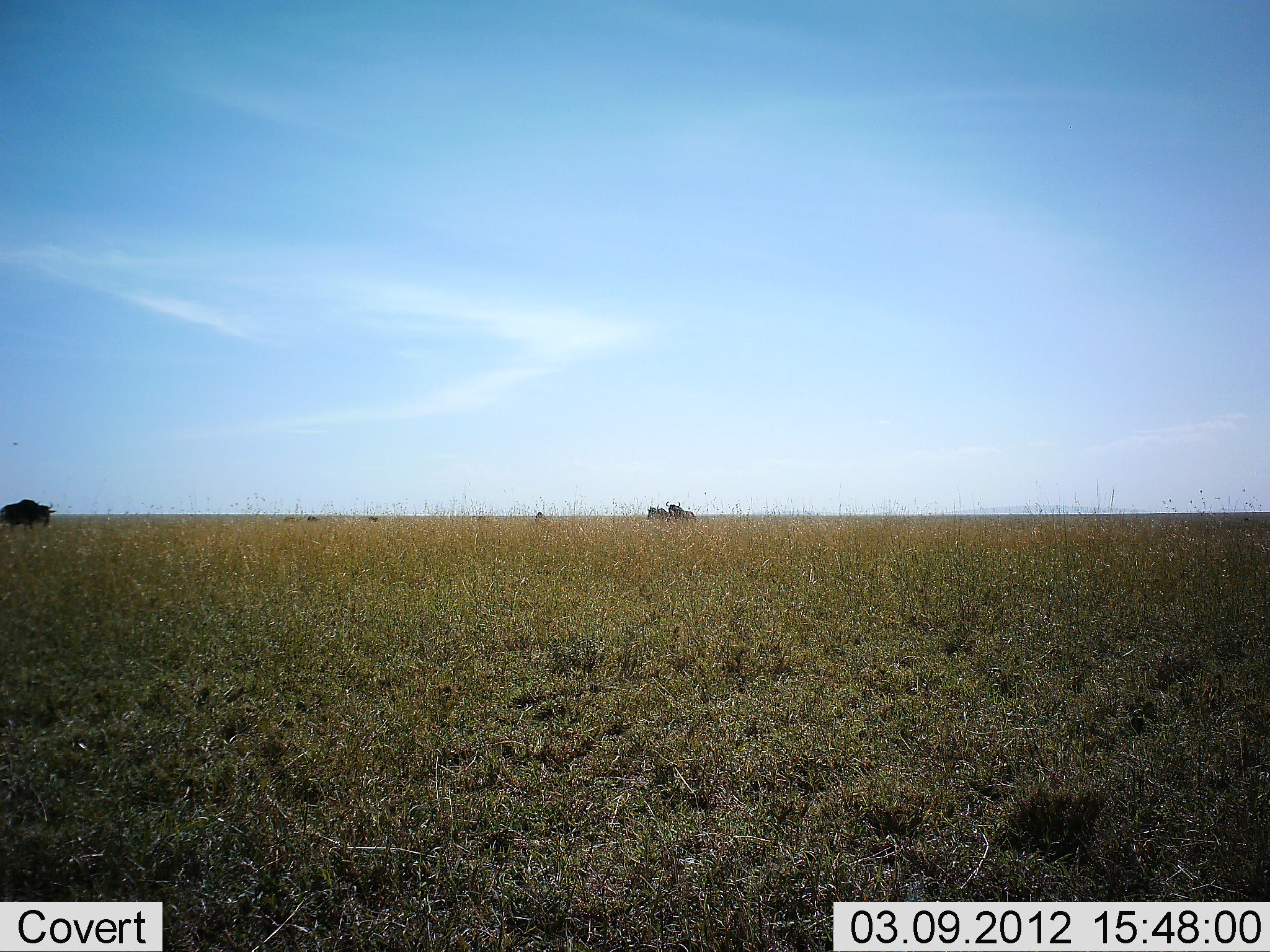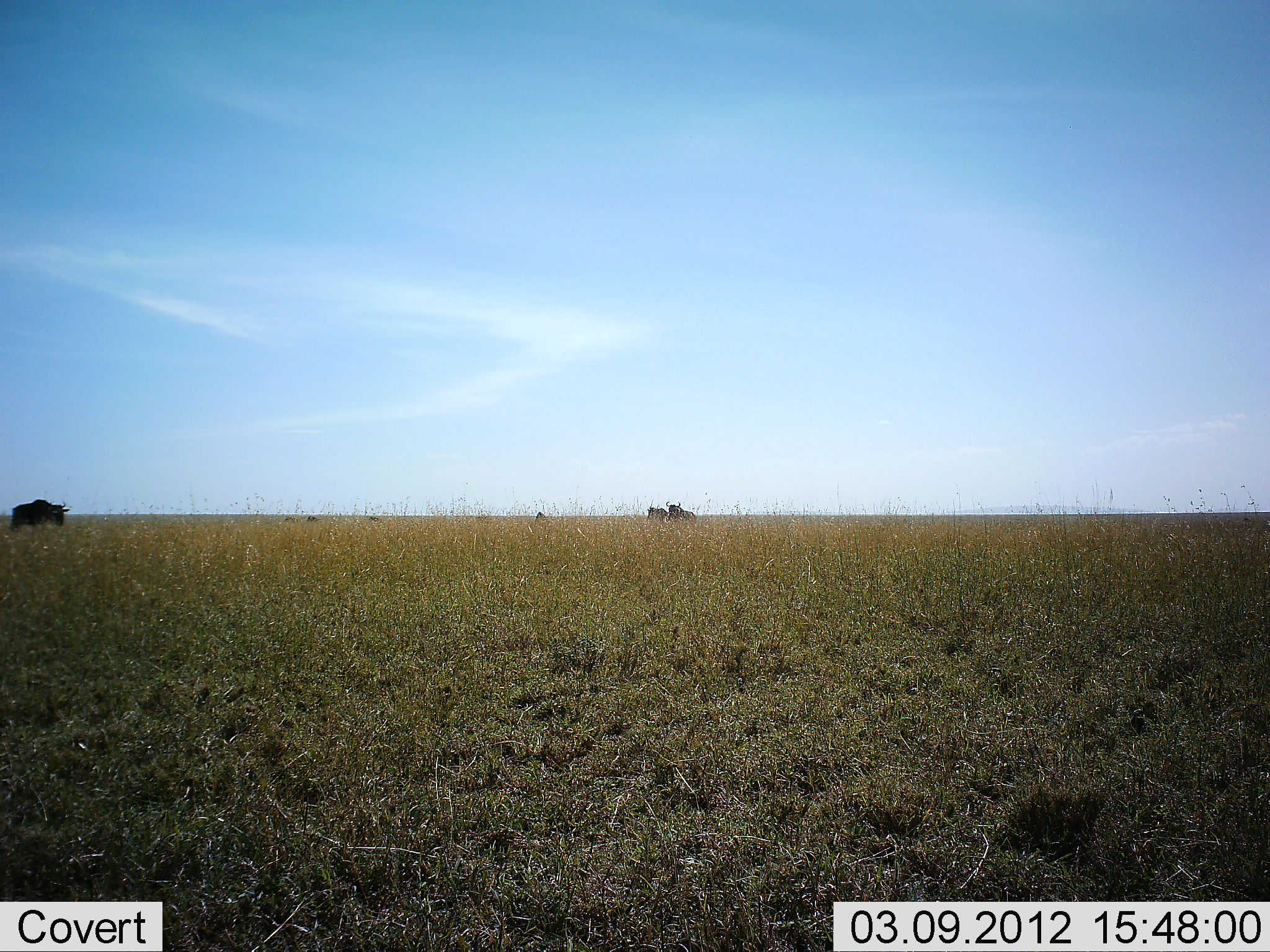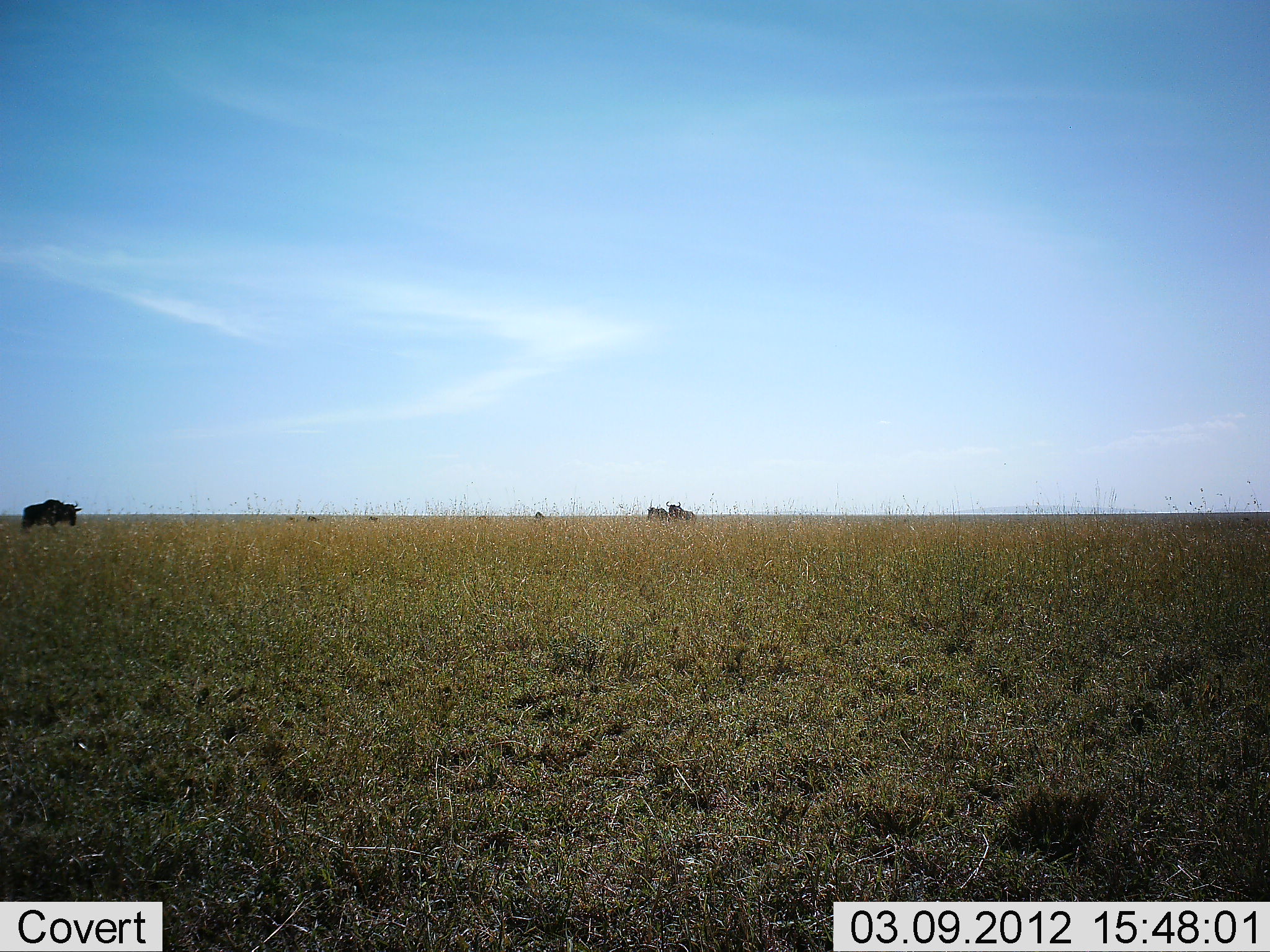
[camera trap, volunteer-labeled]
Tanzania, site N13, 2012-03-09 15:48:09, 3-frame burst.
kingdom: Animalia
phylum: Chordata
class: Mammalia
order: Artiodactyla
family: Bovidae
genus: Connochaetes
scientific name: Connochaetes taurinus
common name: blue wildebeest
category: wildebeest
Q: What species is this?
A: Wildebeest (blue wildebeest) (Connochaetes taurinus).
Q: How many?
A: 3.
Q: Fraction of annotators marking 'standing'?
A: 55%.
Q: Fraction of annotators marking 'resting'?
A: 10%.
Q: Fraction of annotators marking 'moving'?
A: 85%.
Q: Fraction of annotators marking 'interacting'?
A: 0%.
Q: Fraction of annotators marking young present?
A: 0%.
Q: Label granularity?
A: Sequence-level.